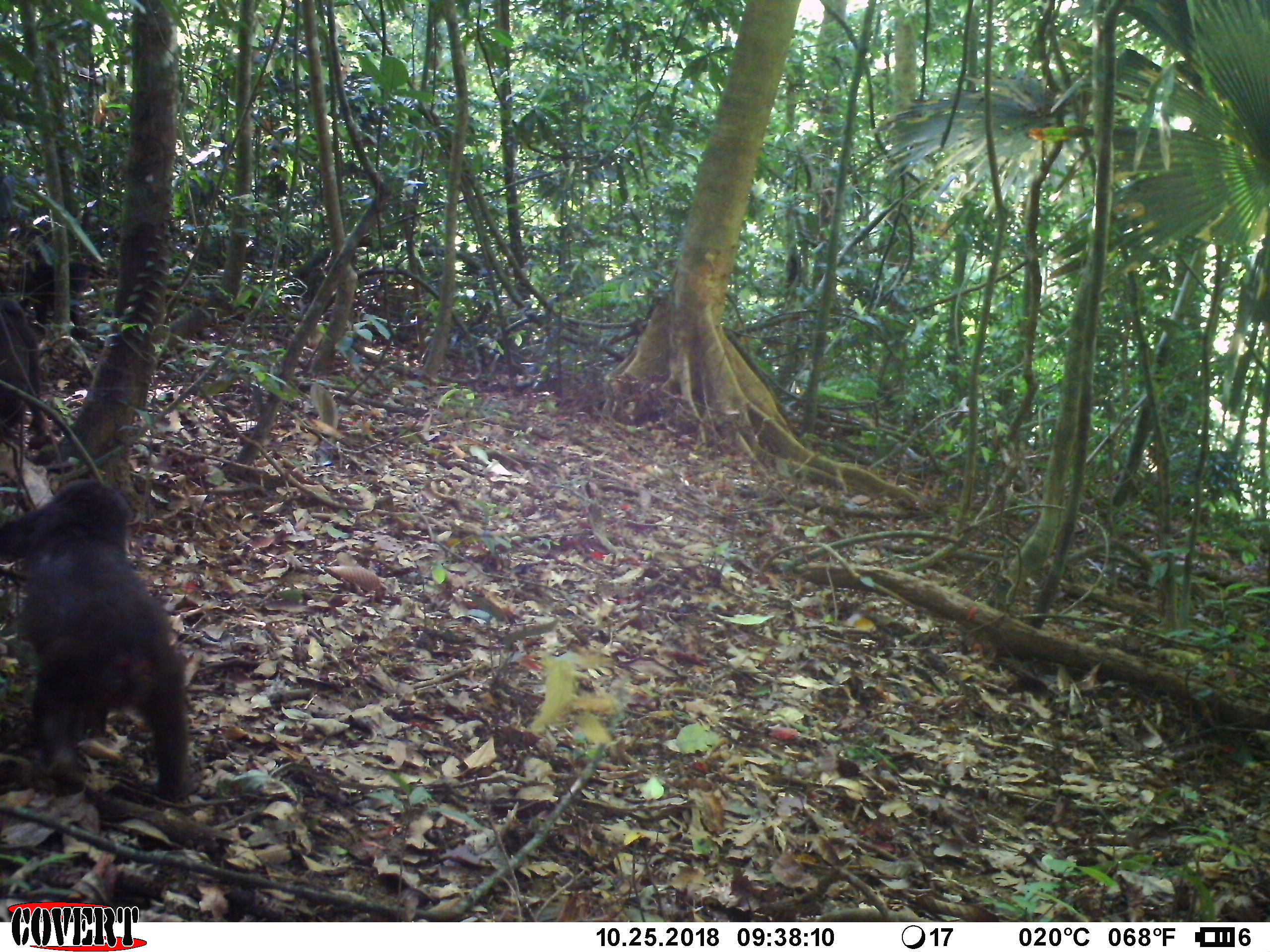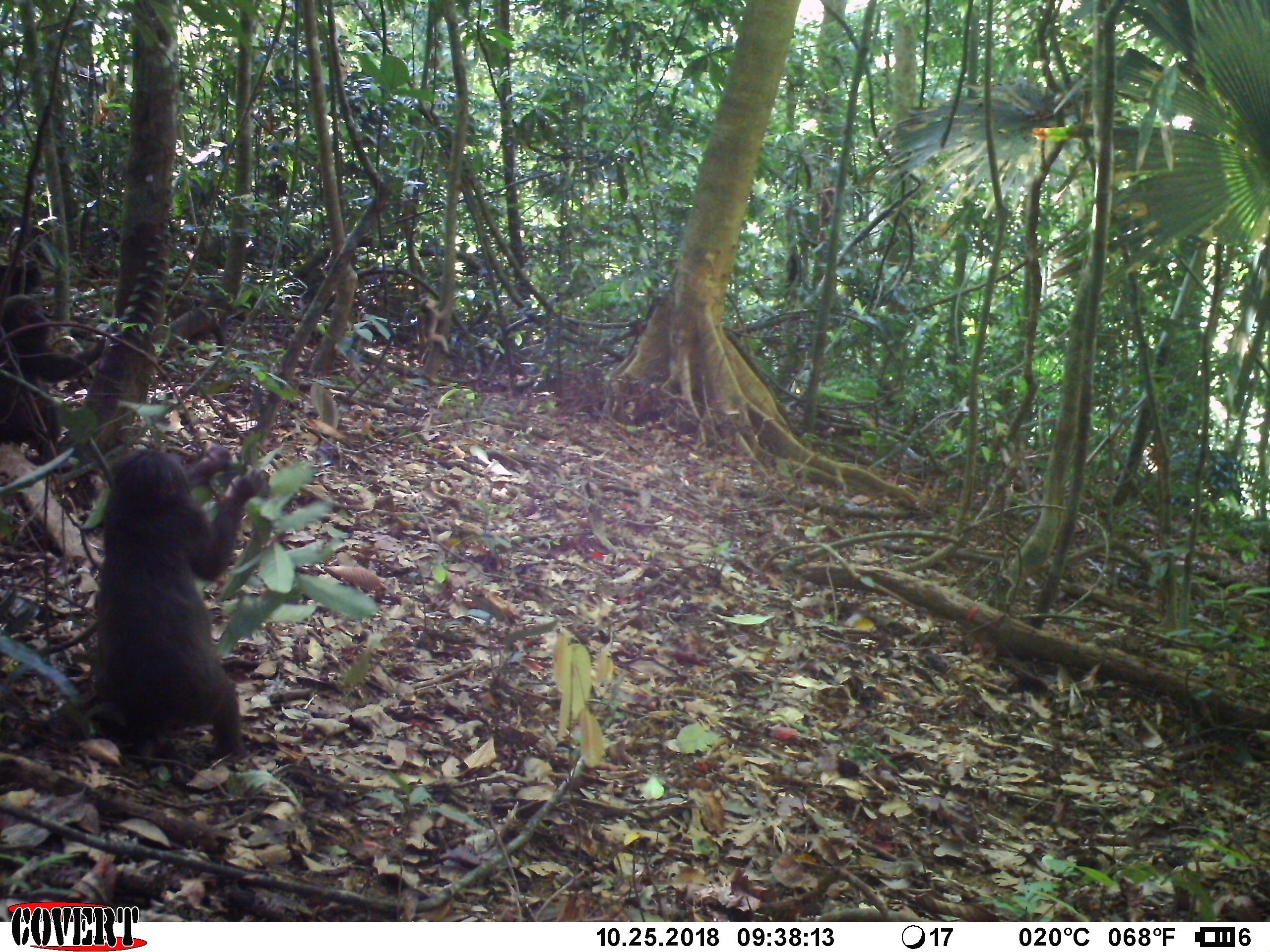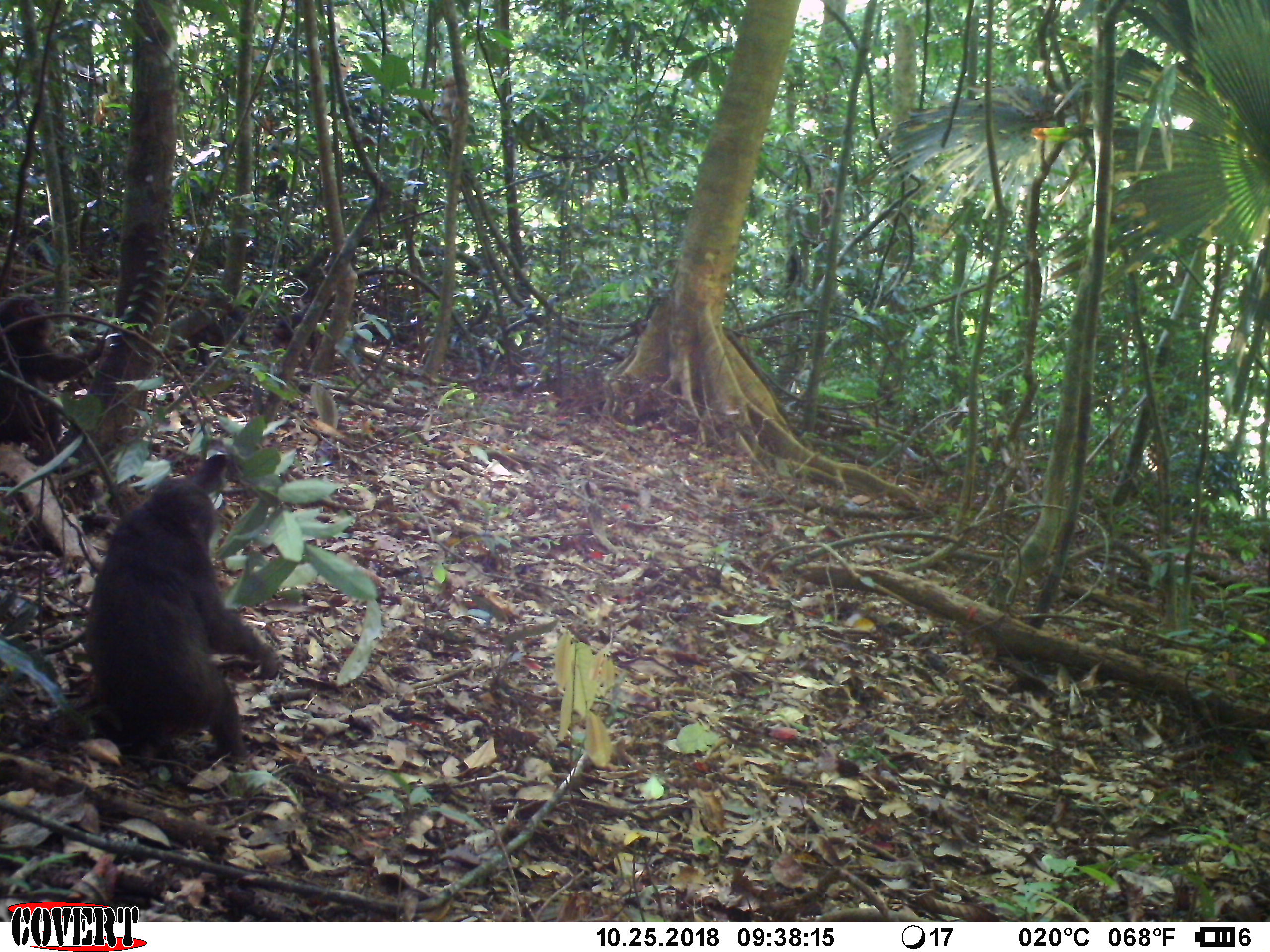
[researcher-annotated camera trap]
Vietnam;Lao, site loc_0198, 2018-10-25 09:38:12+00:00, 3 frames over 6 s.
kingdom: Animalia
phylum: Chordata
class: Mammalia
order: Primates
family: Cercopithecidae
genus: Macaca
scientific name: Macaca arctoides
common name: stump-tailed macaque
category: stump tailed macaque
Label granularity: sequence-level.